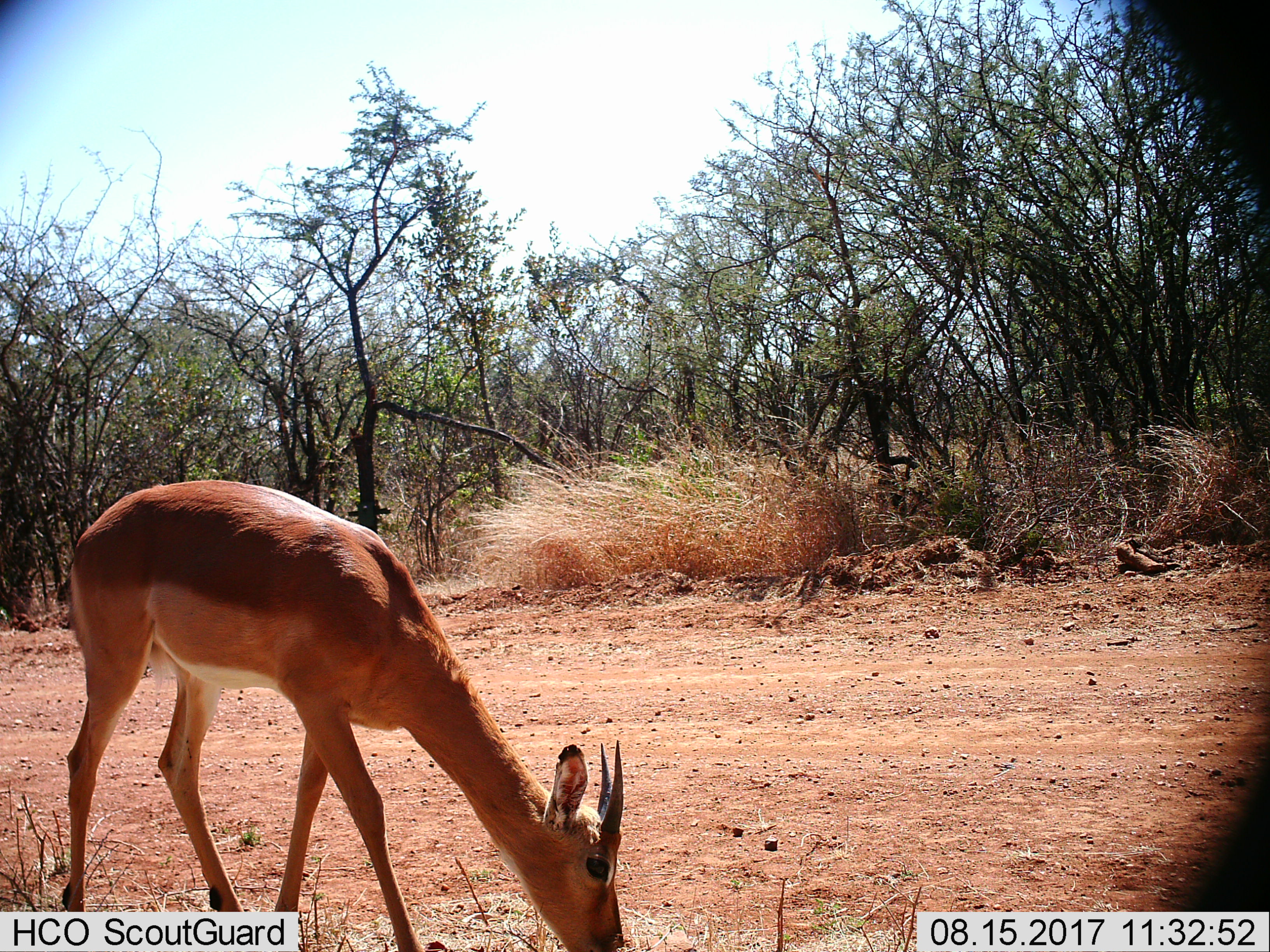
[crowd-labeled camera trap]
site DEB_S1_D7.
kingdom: Animalia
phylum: Chordata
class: Mammalia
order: Artiodactyla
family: Bovidae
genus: Aepyceros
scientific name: Aepyceros melampus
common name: impala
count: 1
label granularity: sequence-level